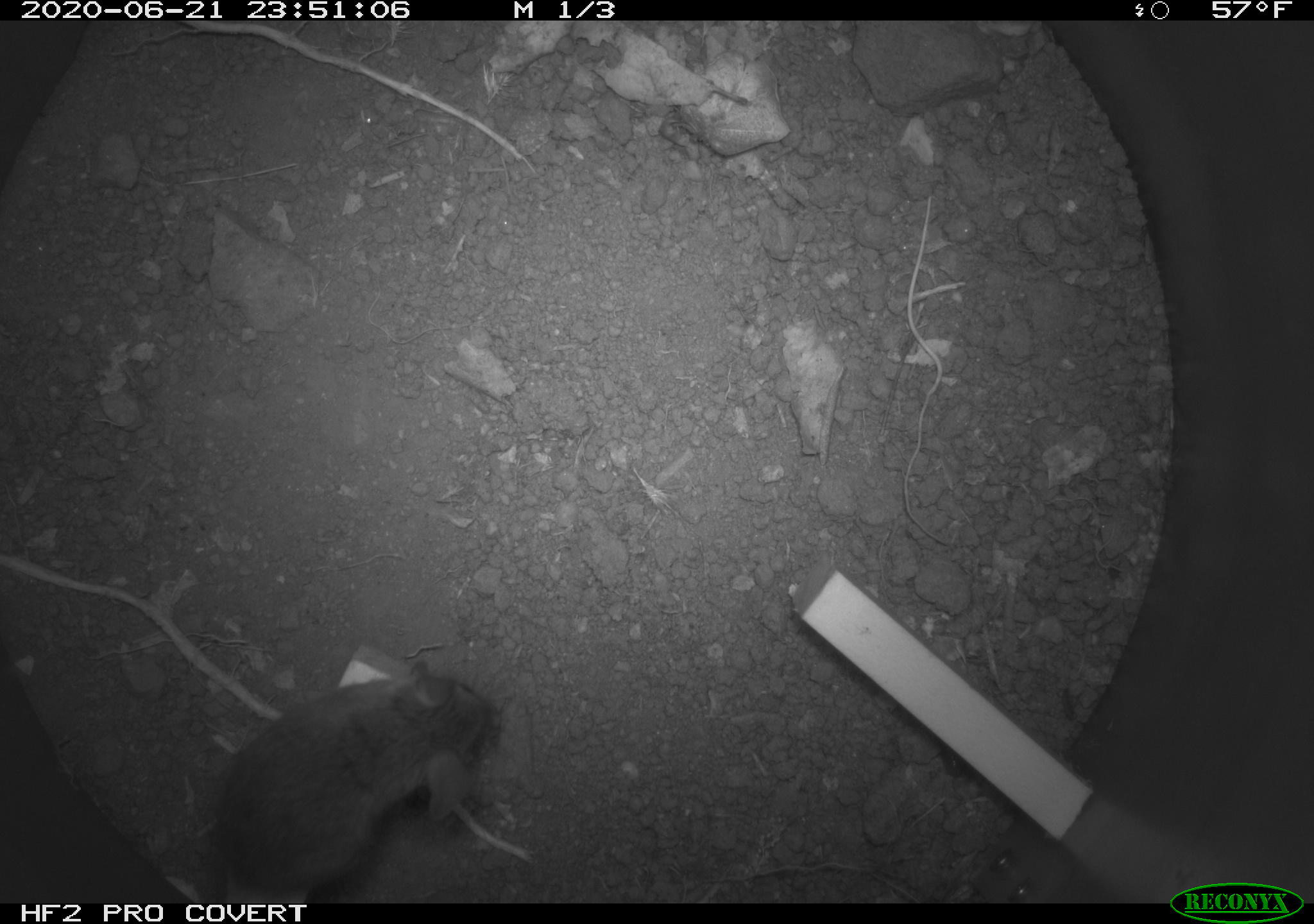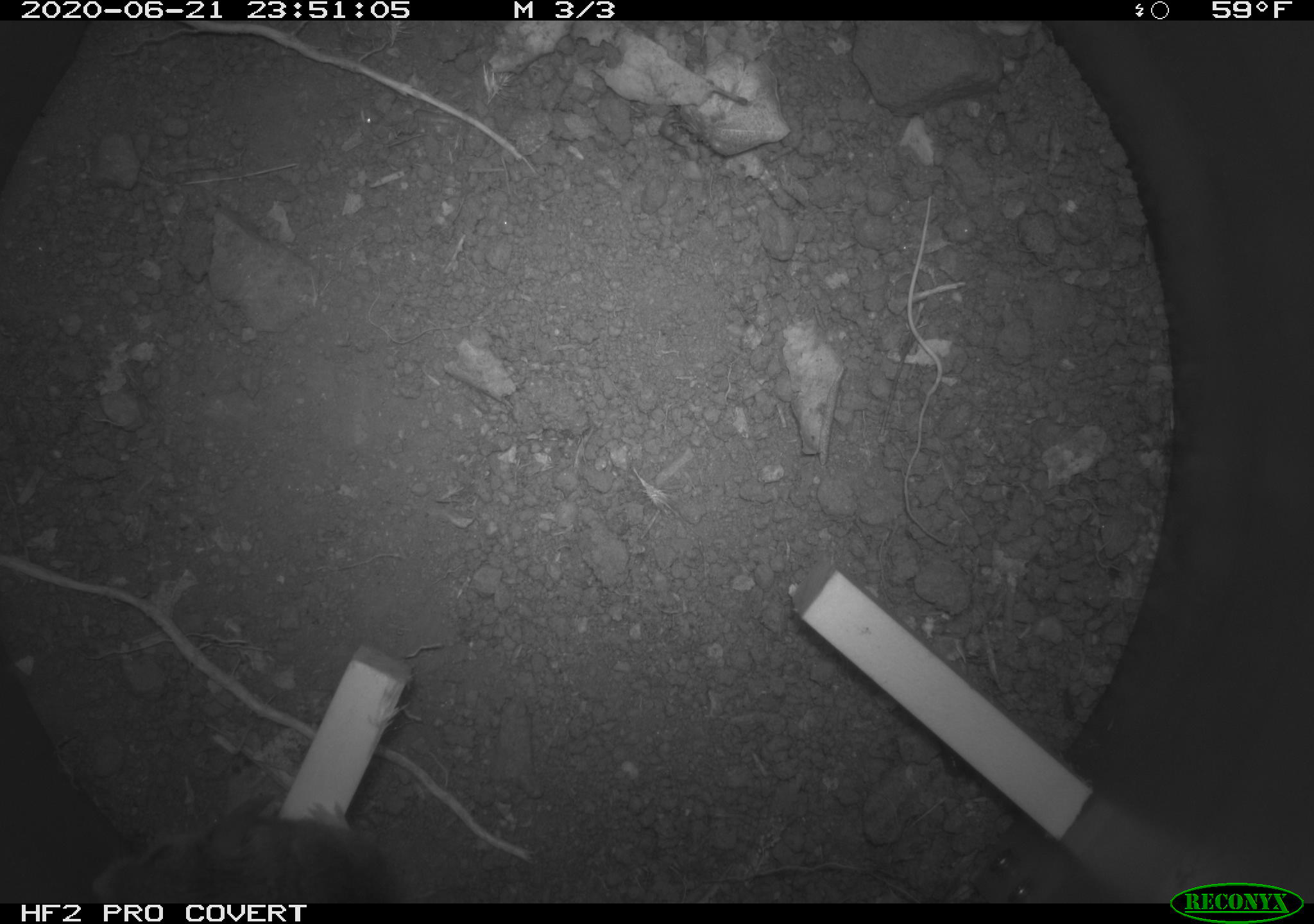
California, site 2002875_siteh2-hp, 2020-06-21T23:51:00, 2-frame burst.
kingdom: Animalia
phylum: Chordata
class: Mammalia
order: Rodentia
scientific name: Rodentia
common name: rodent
Rodent (Rodentia).